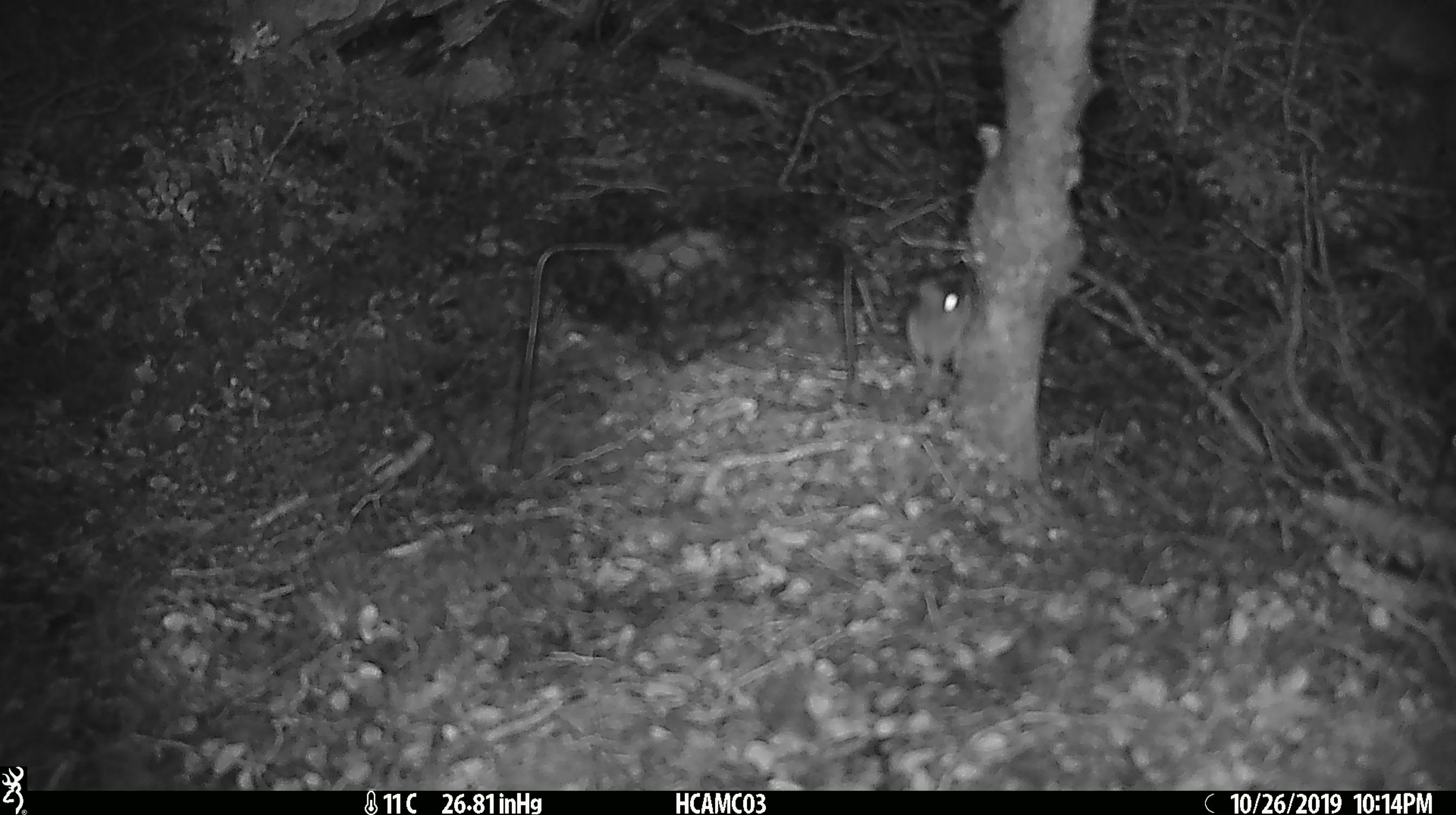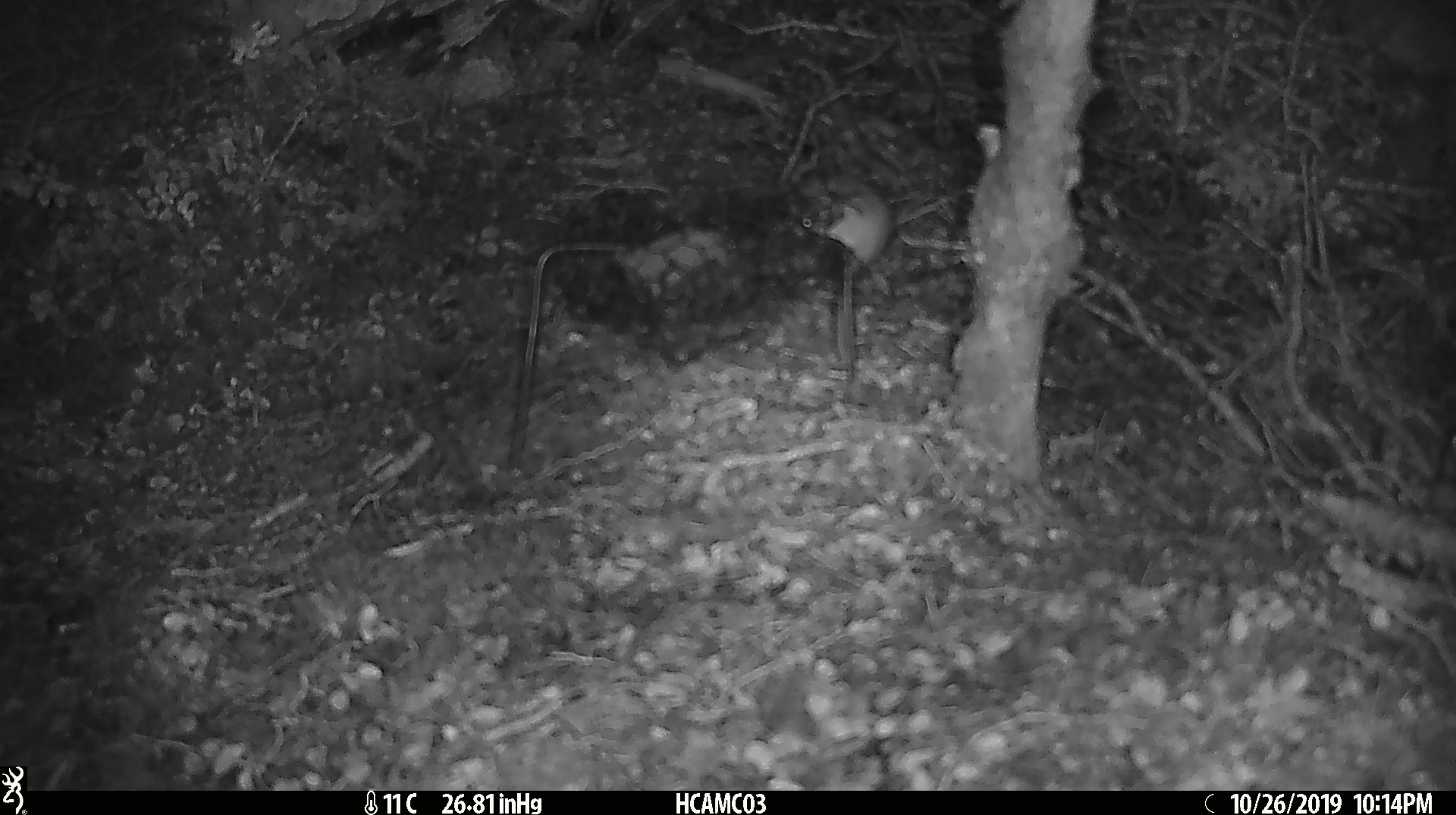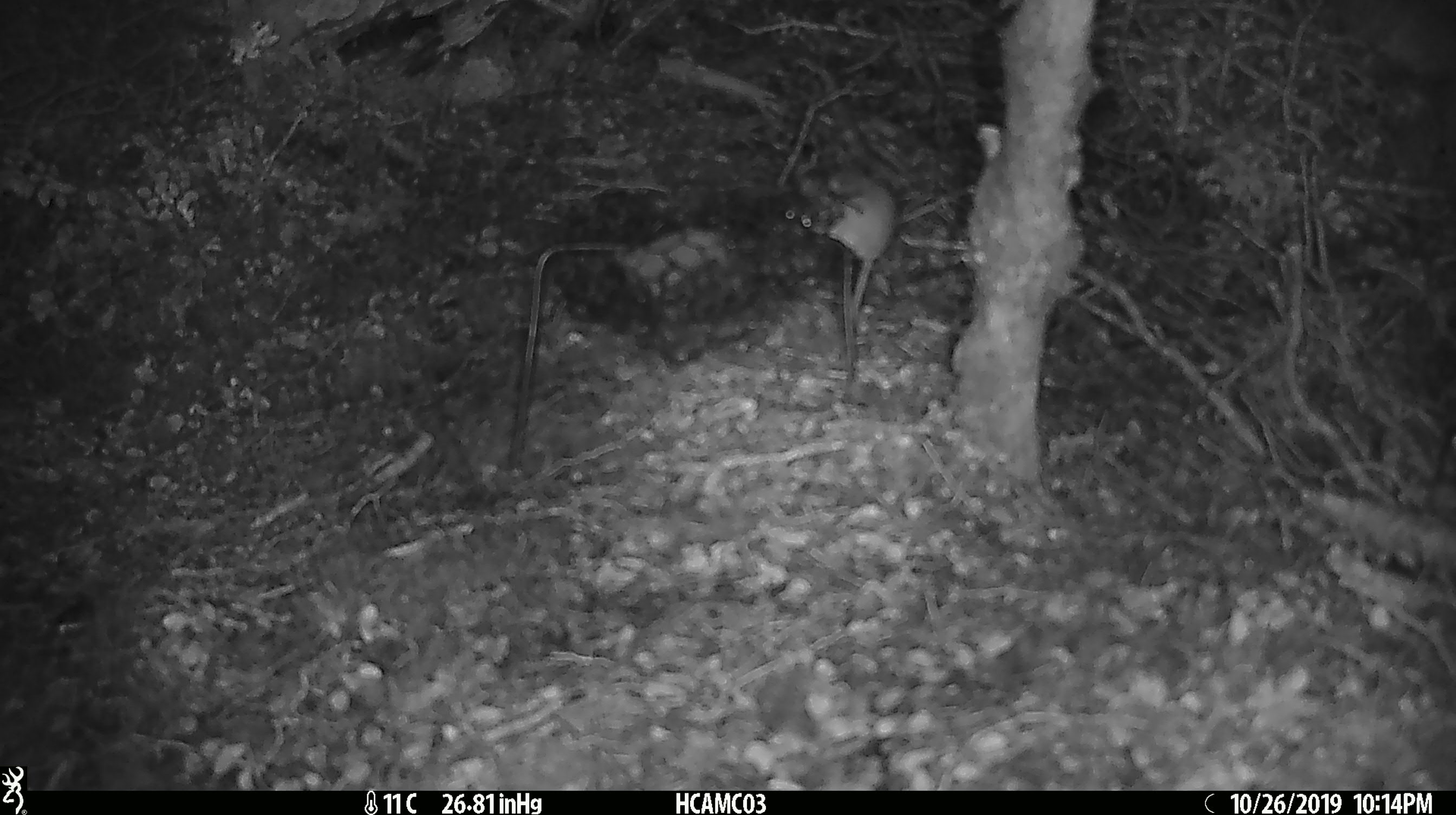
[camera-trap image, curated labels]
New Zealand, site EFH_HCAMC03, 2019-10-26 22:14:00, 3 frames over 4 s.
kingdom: Animalia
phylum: Chordata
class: Mammalia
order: Rodentia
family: Muridae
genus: Mus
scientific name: Mus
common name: mouse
Mouse (Mus).